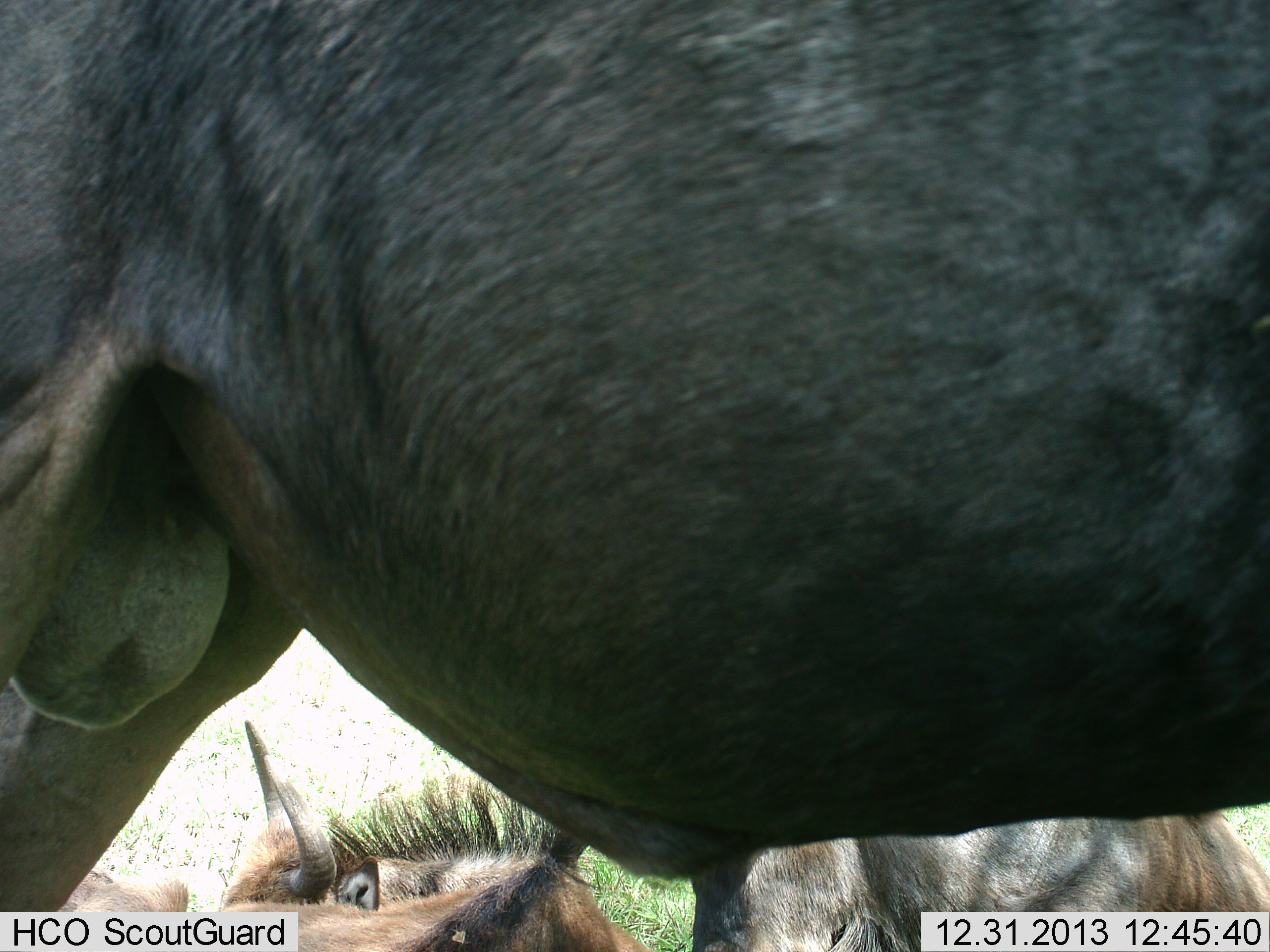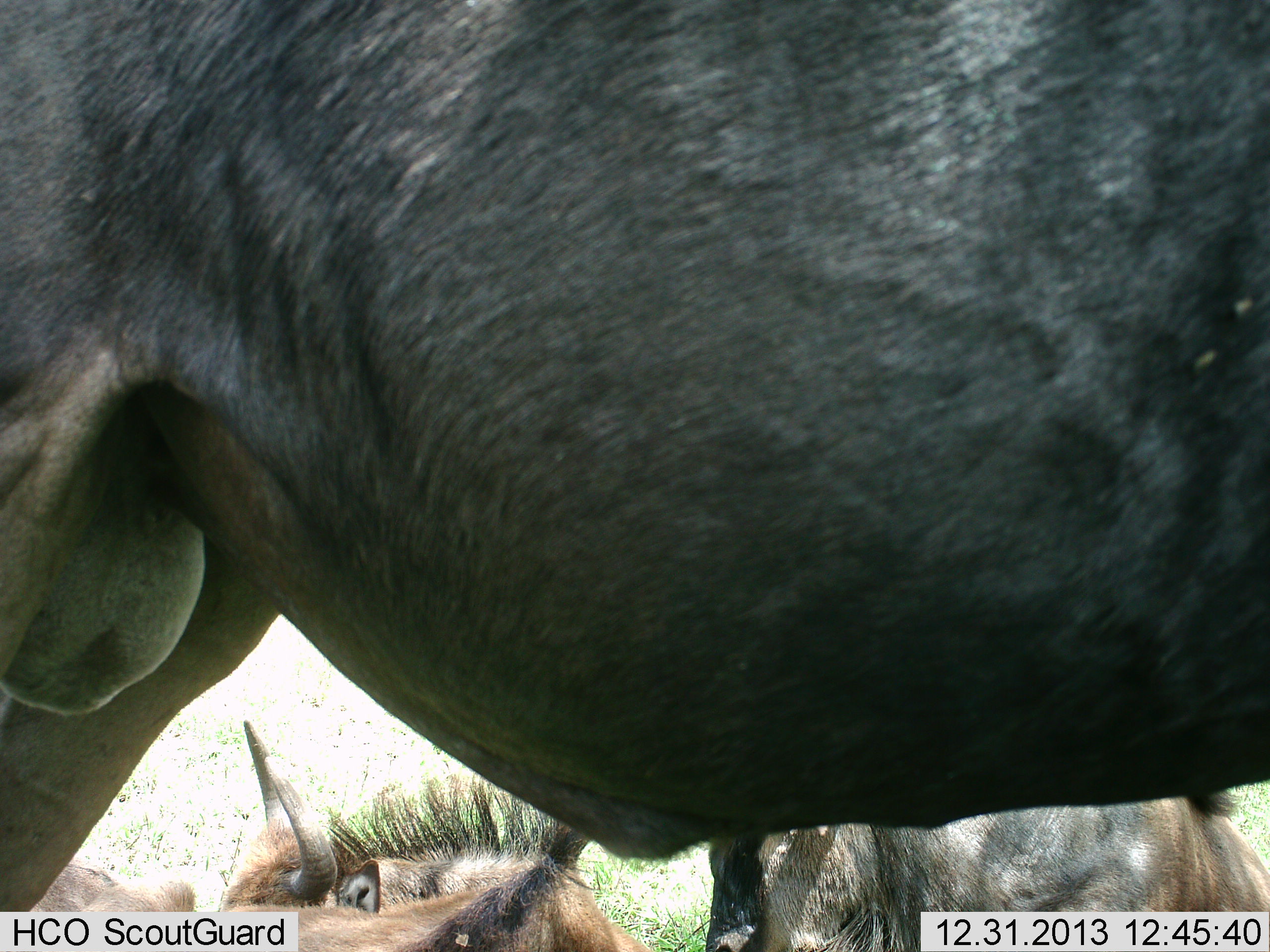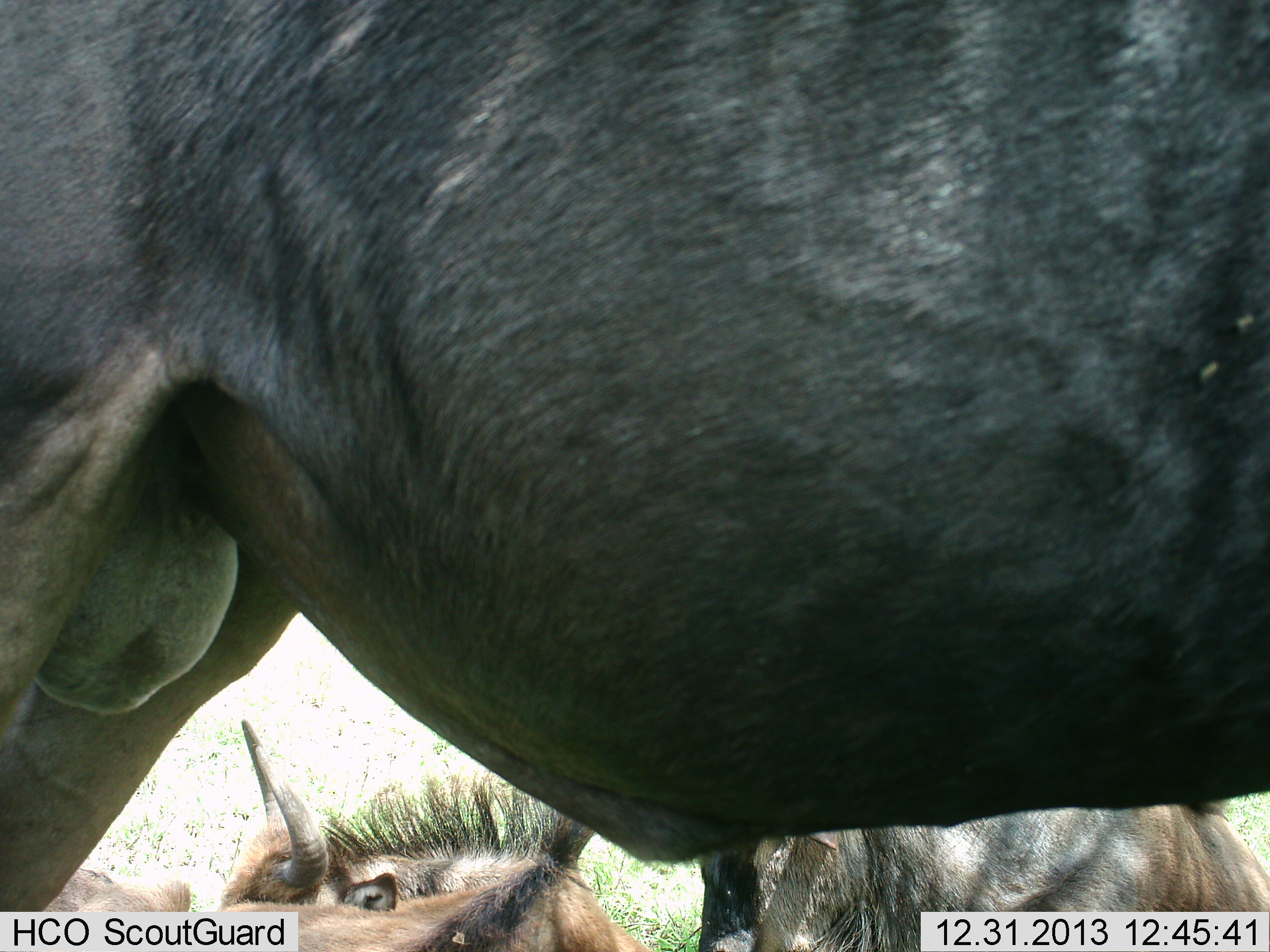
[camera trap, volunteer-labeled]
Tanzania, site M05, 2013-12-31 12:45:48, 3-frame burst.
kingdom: Animalia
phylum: Chordata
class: Mammalia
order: Artiodactyla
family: Bovidae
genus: Connochaetes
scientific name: Connochaetes taurinus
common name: blue wildebeest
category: wildebeest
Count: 3.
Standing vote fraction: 90%.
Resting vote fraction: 70%.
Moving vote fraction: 0%.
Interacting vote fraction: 0%.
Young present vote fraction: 10%.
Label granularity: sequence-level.